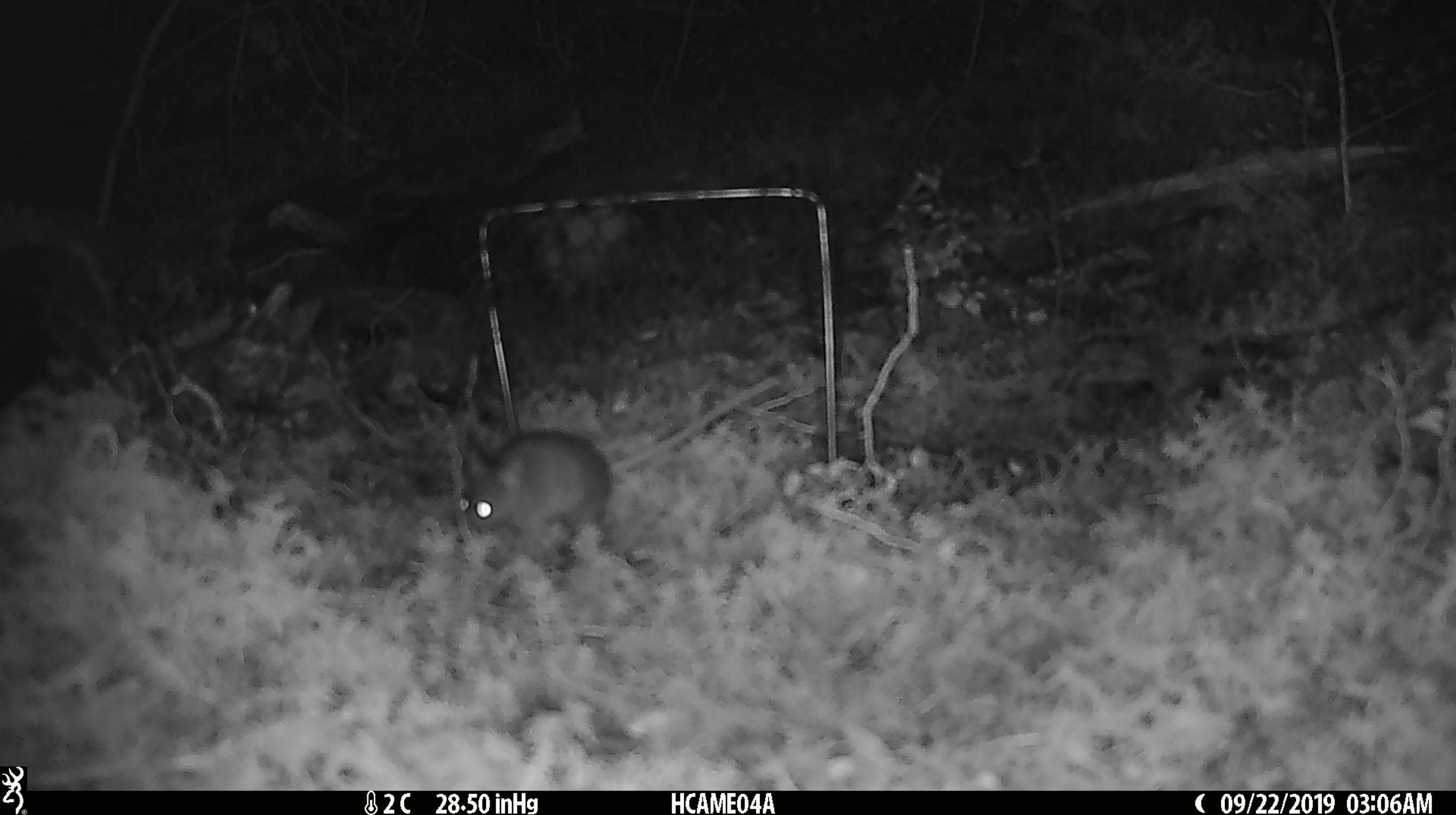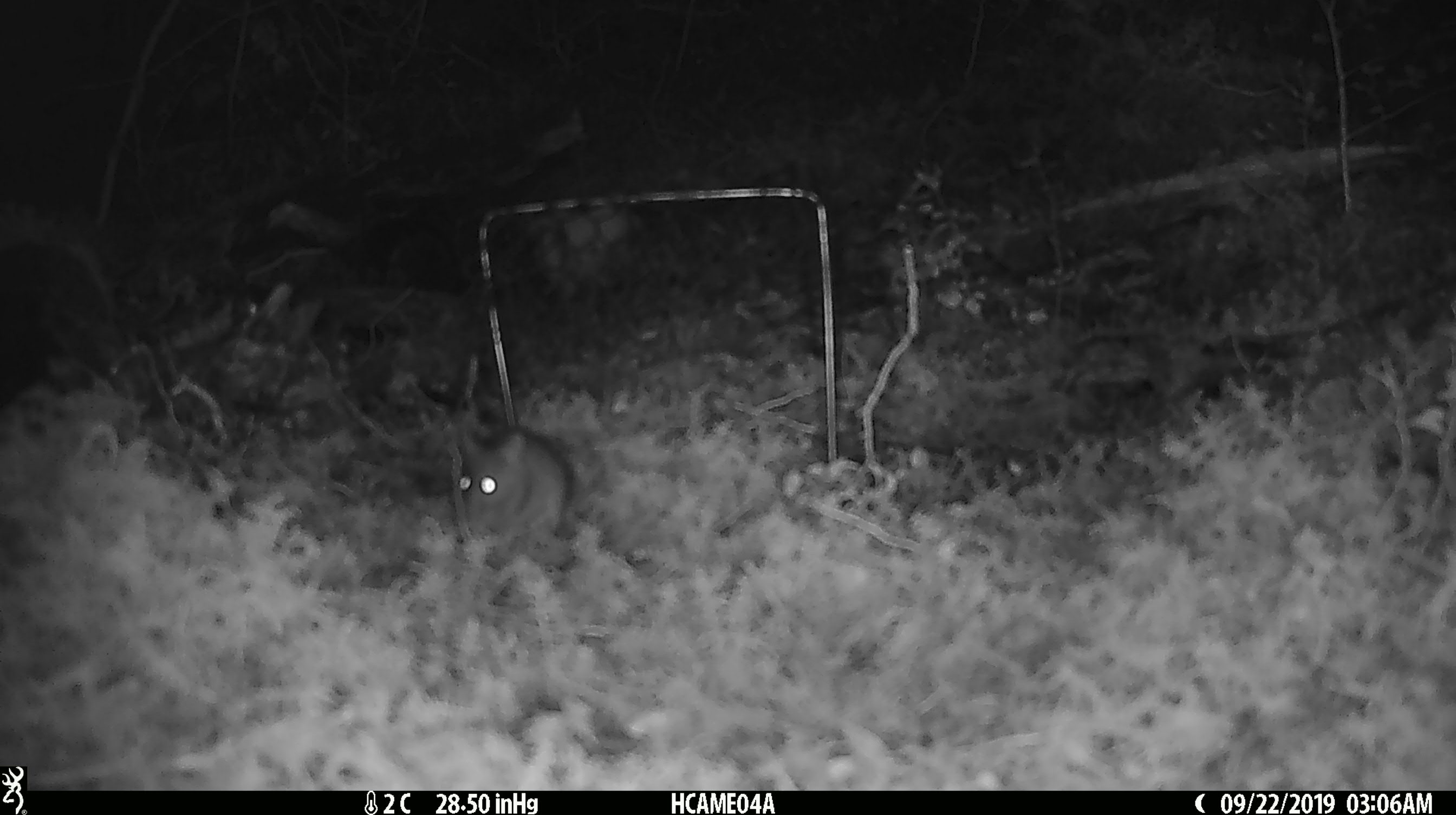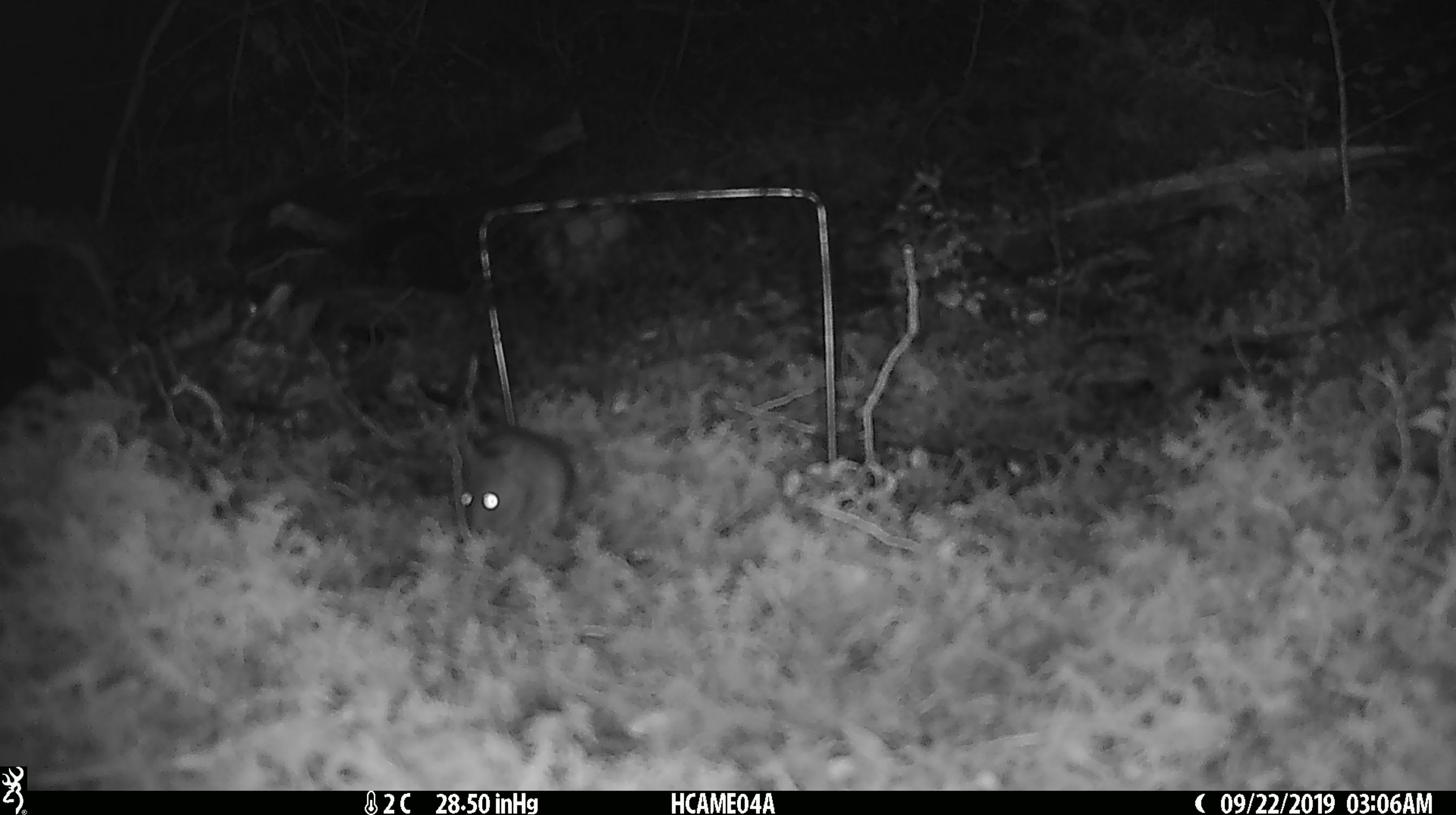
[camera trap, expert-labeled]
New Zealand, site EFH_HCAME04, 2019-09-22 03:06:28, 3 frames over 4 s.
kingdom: Animalia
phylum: Chordata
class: Mammalia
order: Rodentia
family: Muridae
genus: Mus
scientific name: Mus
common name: mouse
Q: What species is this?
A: Mouse (Mus).